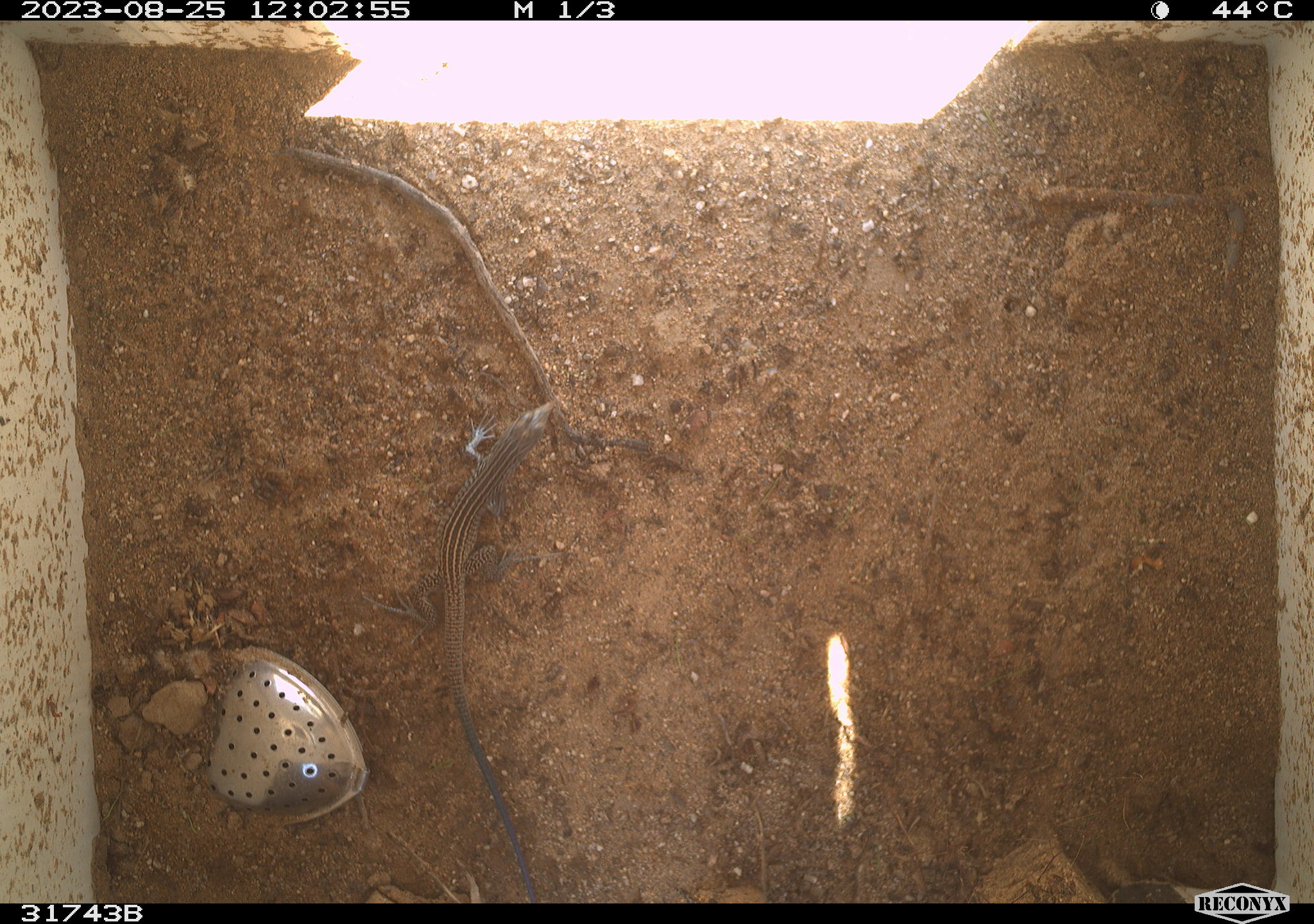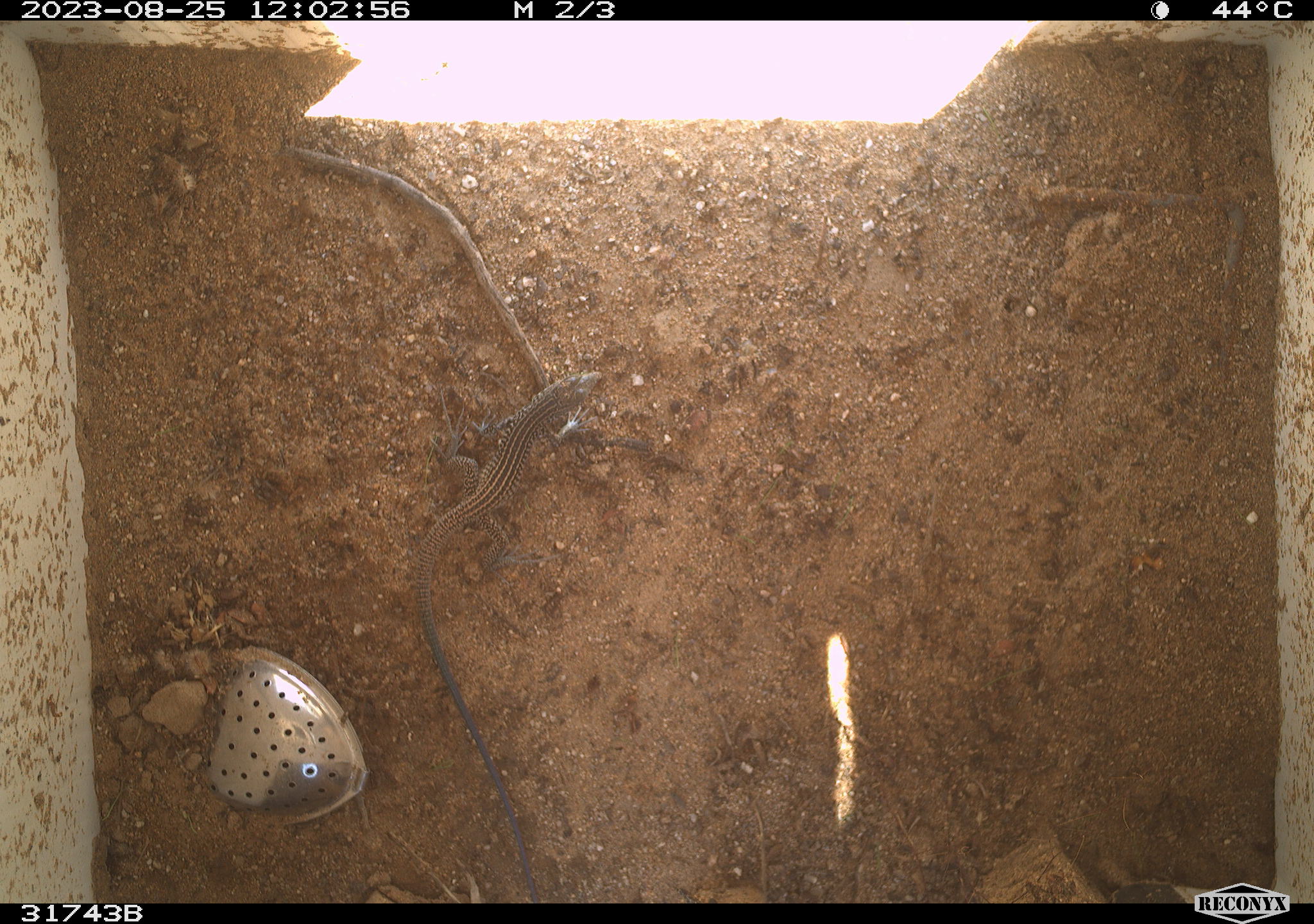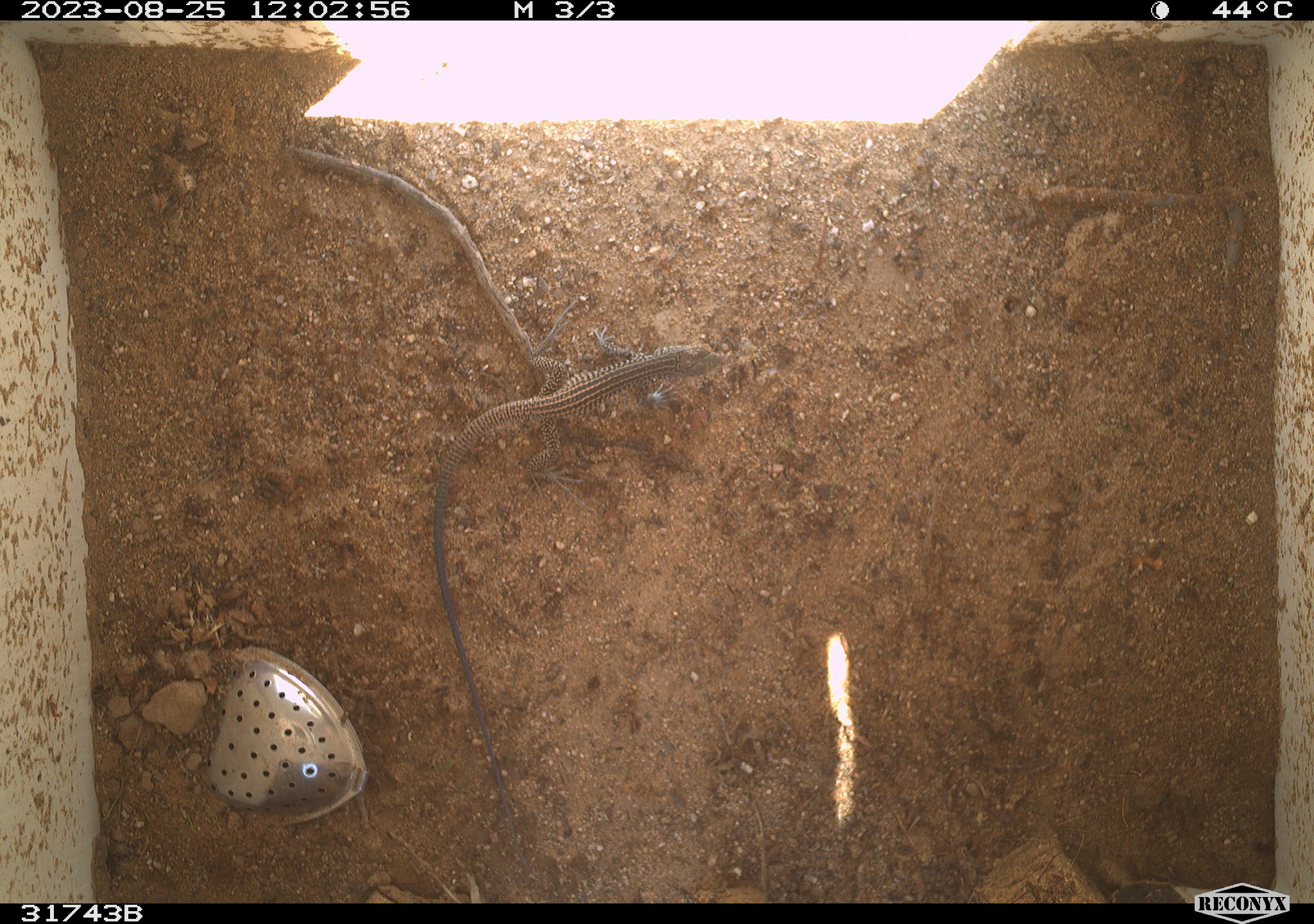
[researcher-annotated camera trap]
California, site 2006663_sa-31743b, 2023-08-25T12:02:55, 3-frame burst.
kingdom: Animalia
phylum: Chordata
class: Reptilia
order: Squamata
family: Teiidae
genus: Aspidoscelis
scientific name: Aspidoscelis tigris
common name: western whiptail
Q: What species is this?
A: Western whiptail (Aspidoscelis tigris).